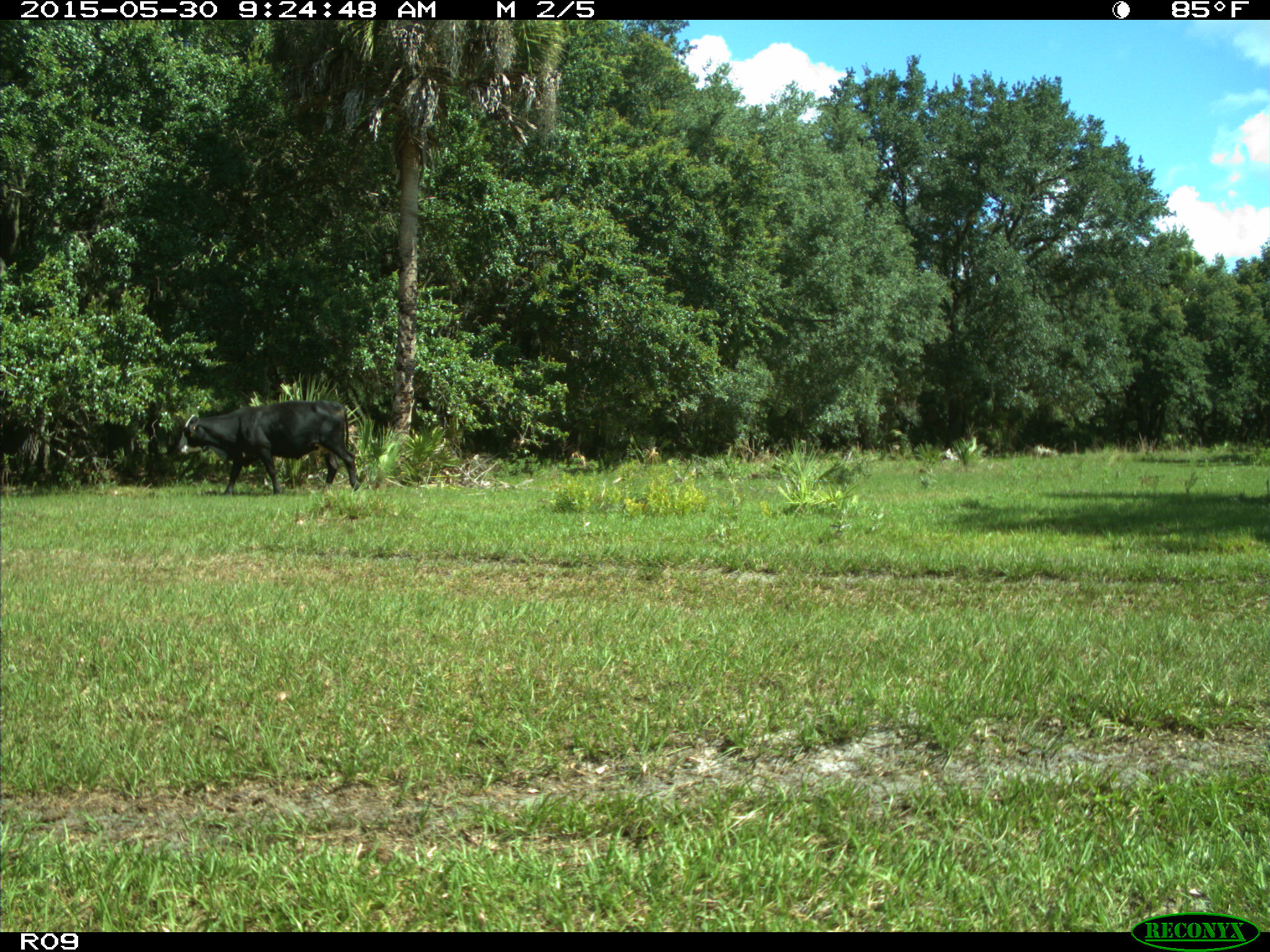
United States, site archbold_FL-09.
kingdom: Animalia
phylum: Chordata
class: Mammalia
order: Artiodactyla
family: Bovidae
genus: Bos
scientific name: Bos taurus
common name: domestic cow